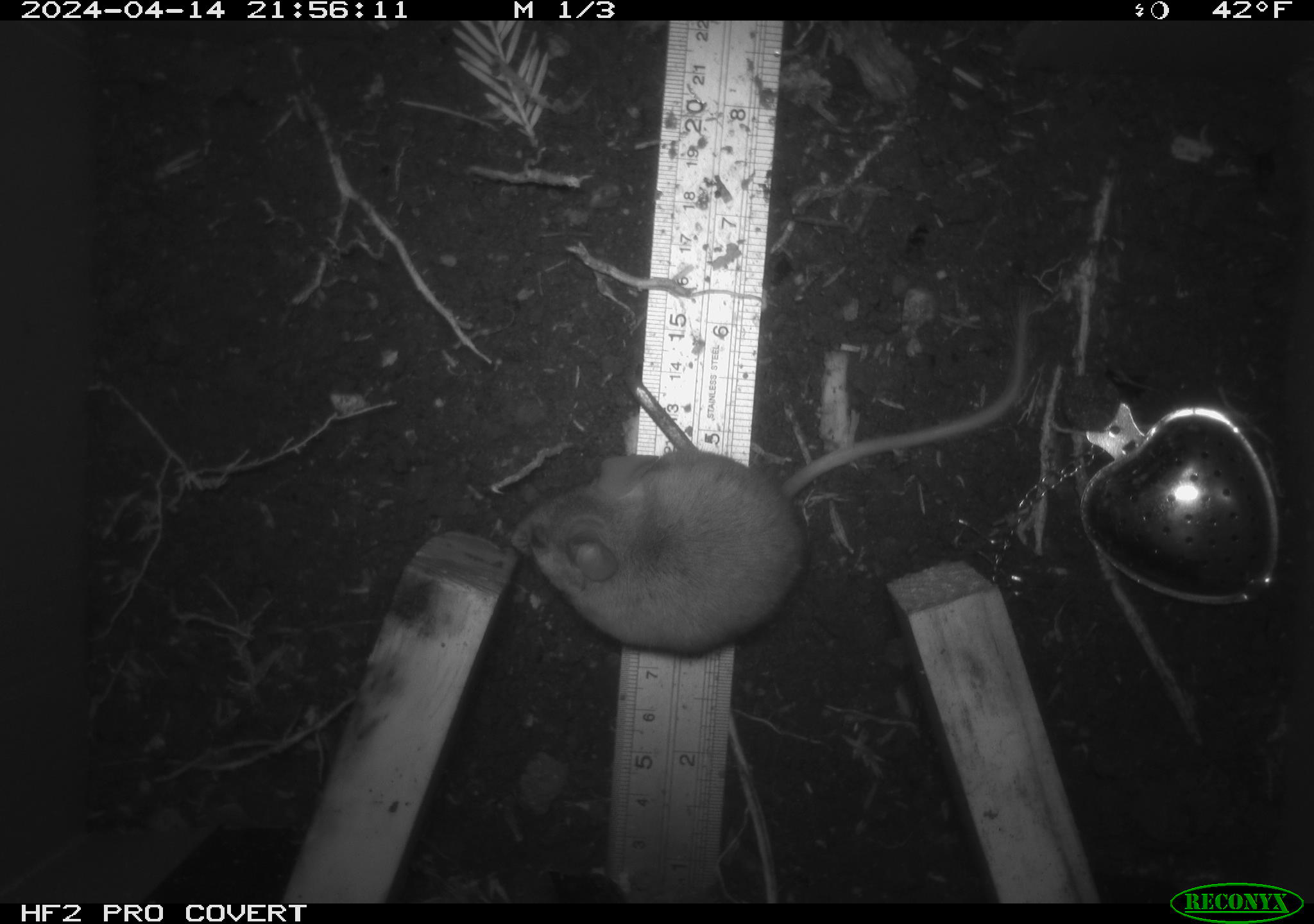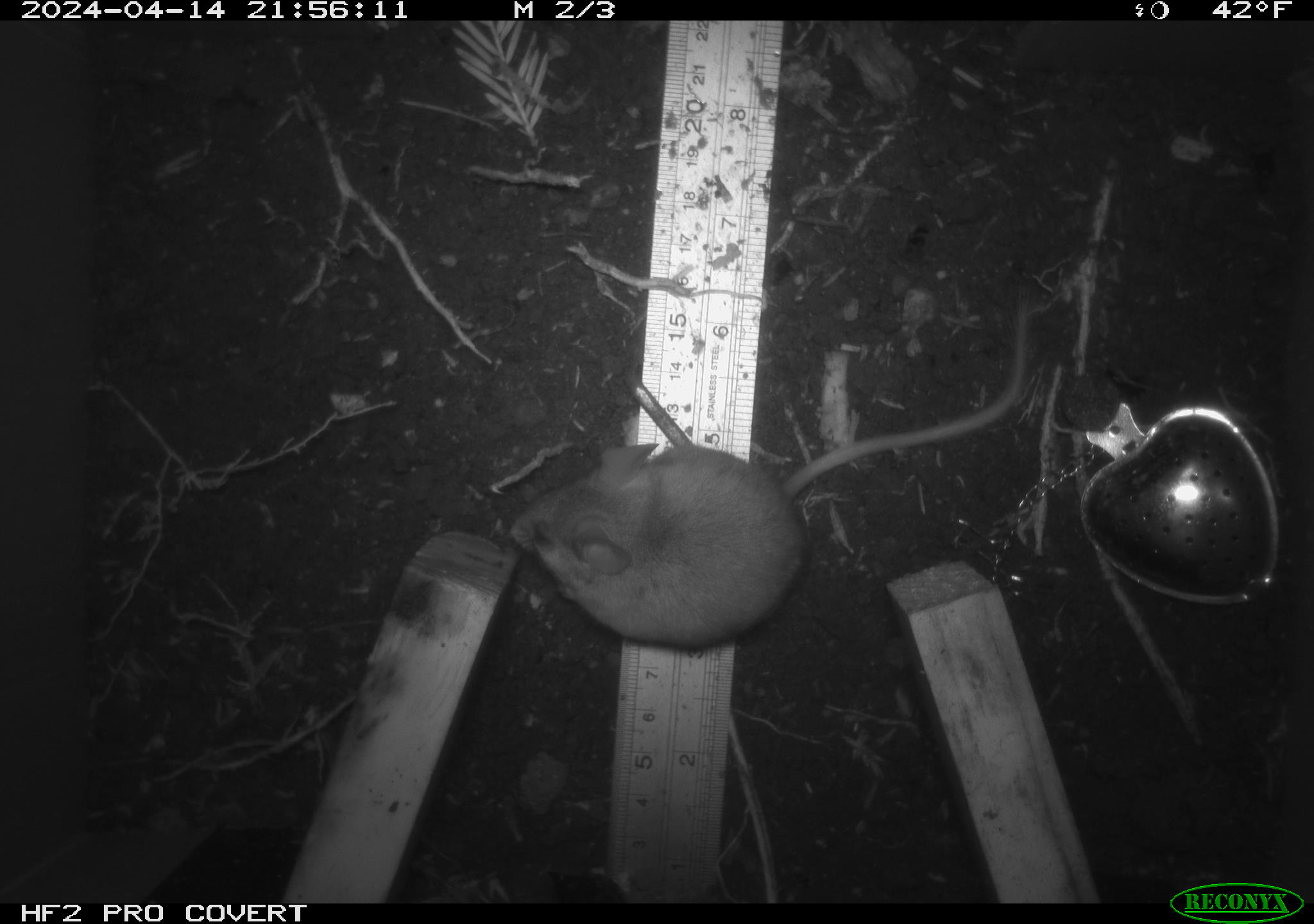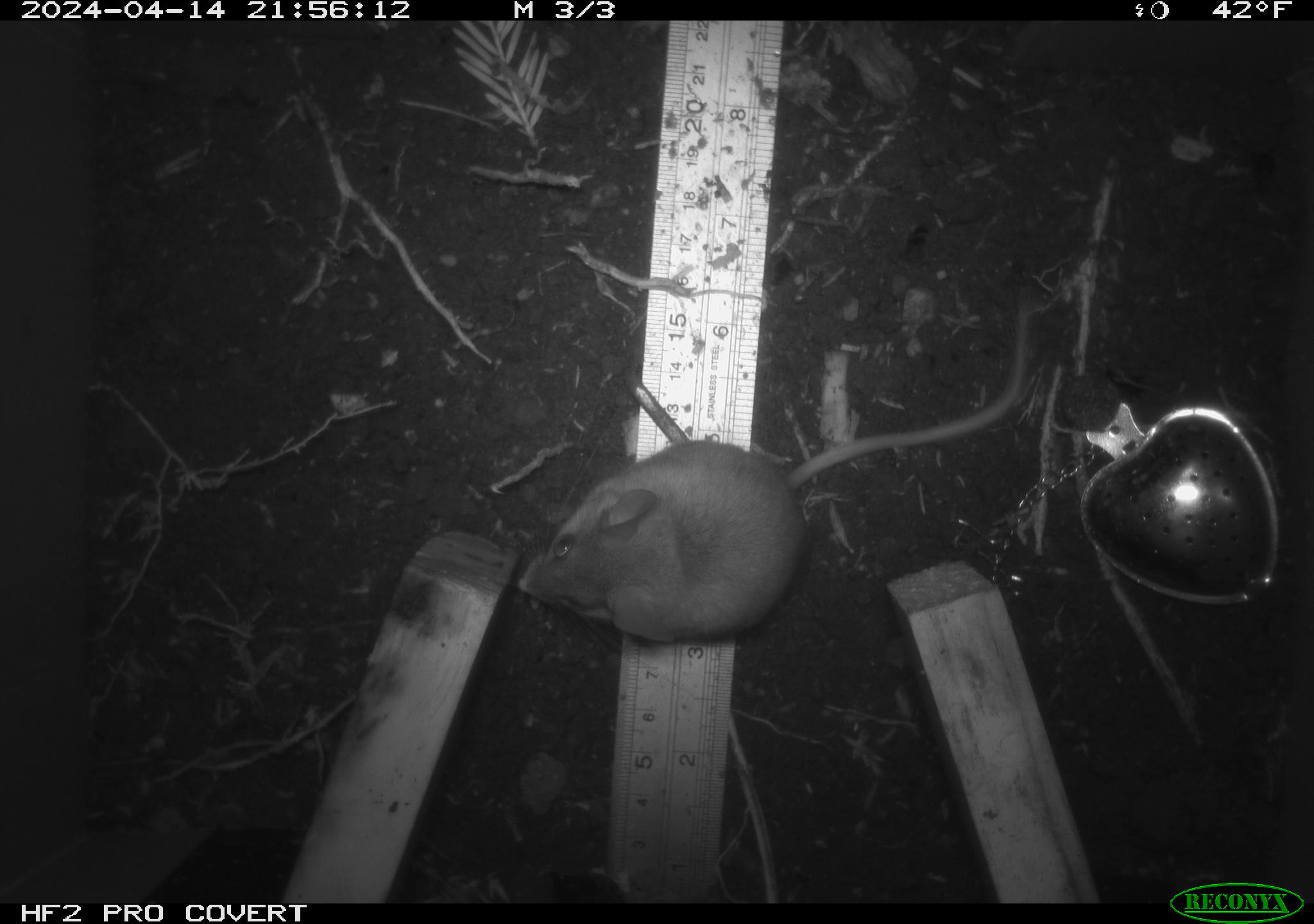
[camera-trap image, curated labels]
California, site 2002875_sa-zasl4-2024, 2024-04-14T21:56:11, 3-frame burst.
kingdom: Animalia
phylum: Chordata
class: Mammalia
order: Rodentia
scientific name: Rodentia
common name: mouse species